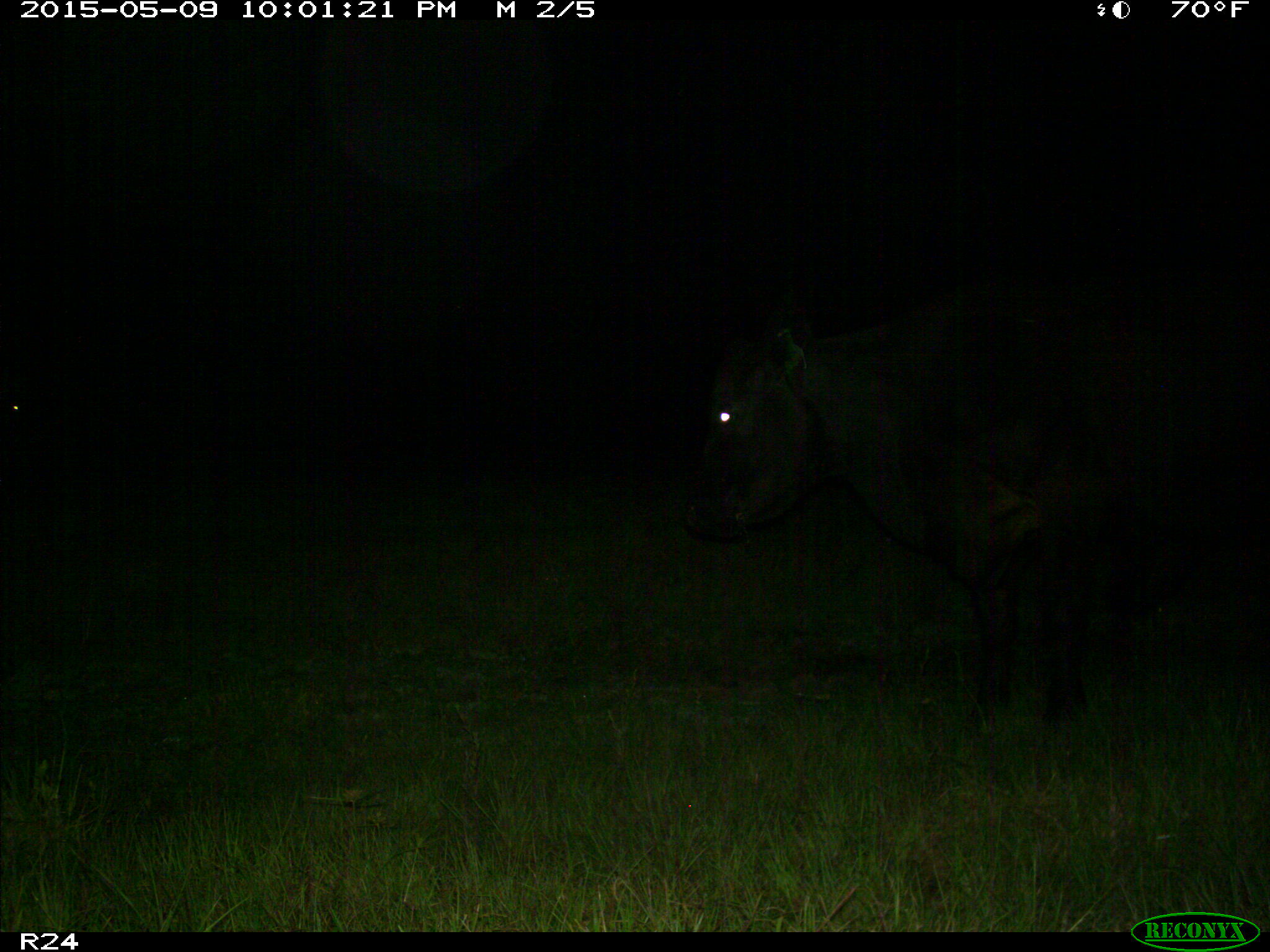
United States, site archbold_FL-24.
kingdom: Animalia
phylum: Chordata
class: Mammalia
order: Artiodactyla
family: Bovidae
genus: Bos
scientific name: Bos taurus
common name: domestic cow